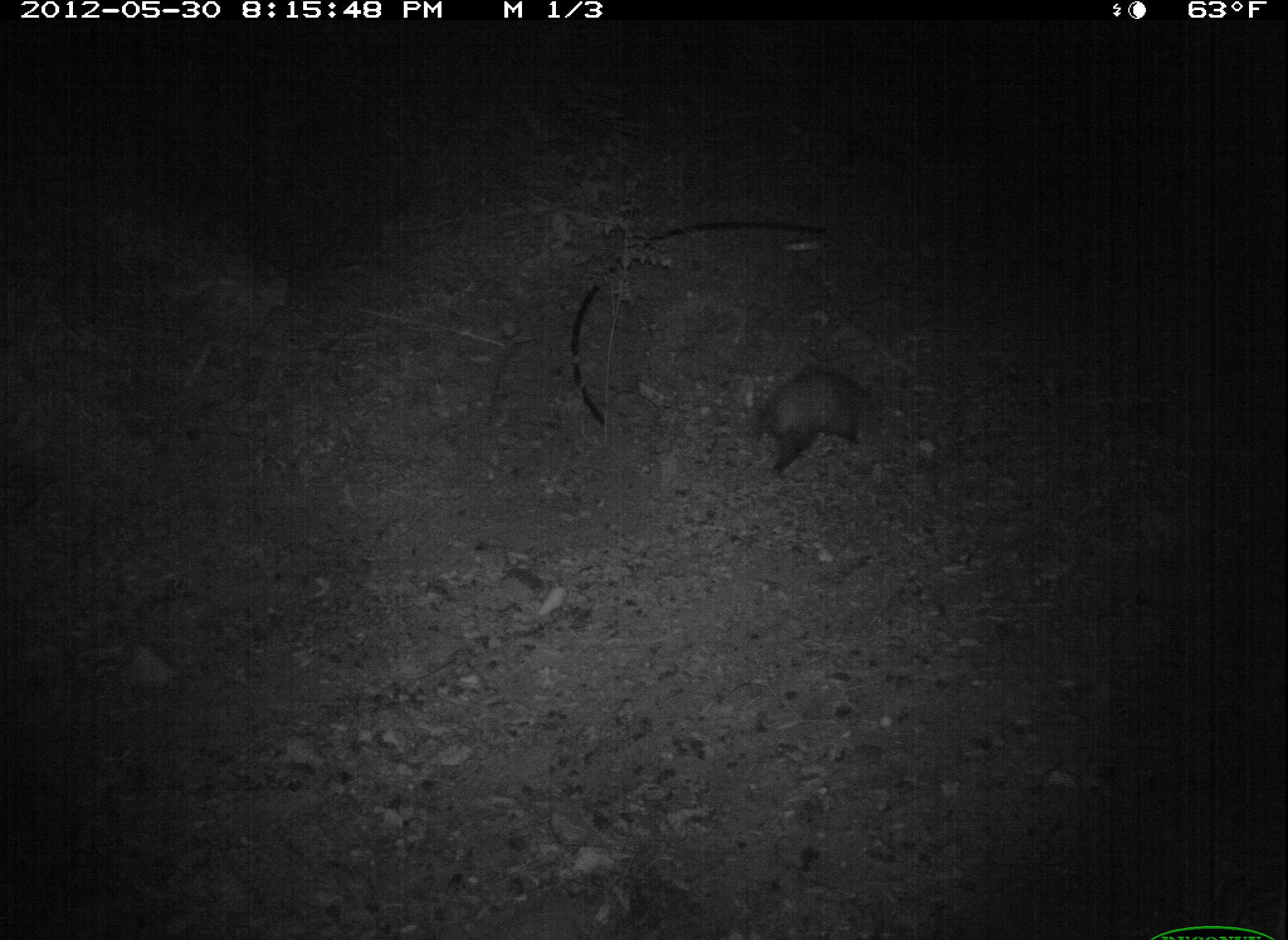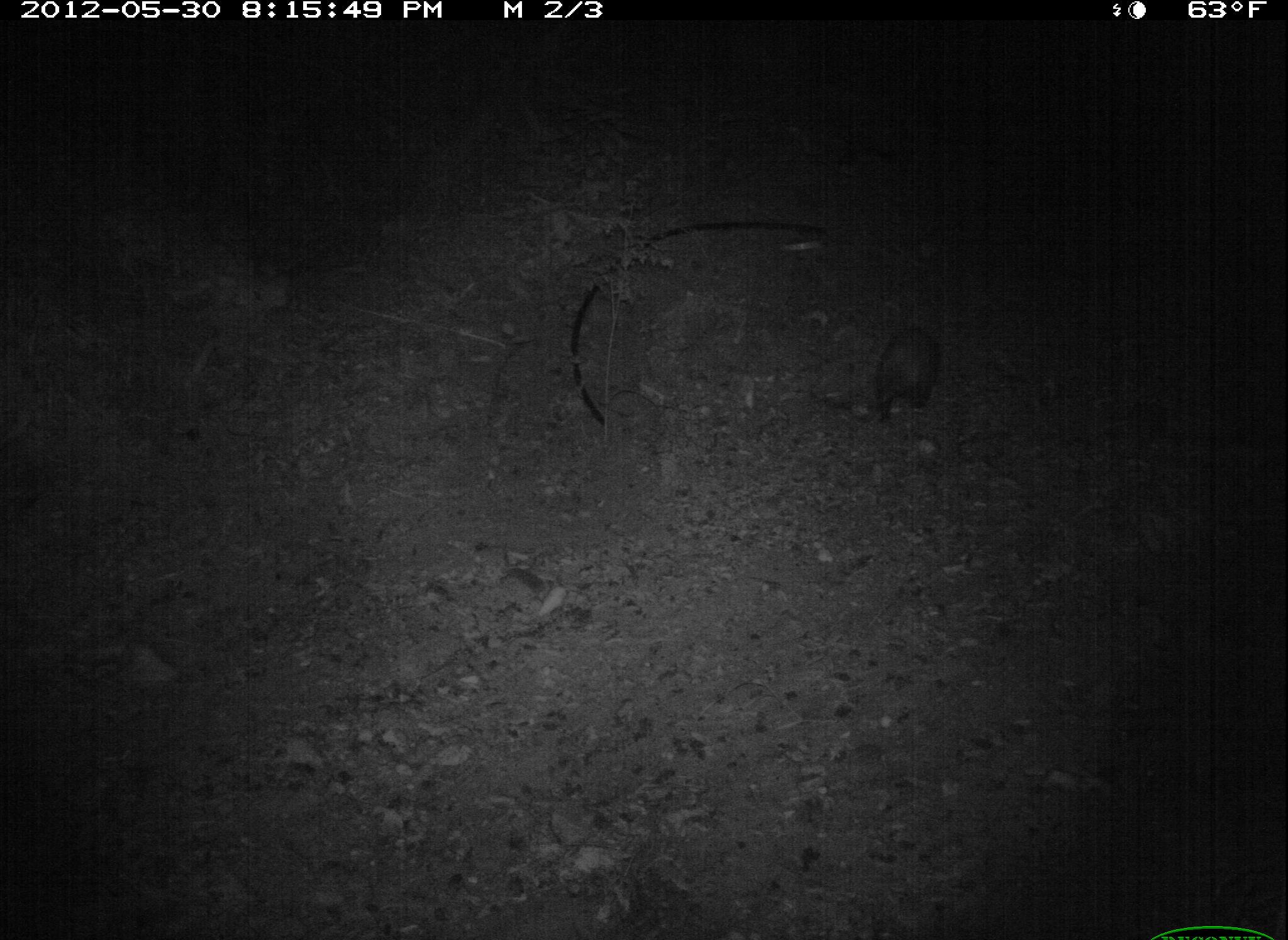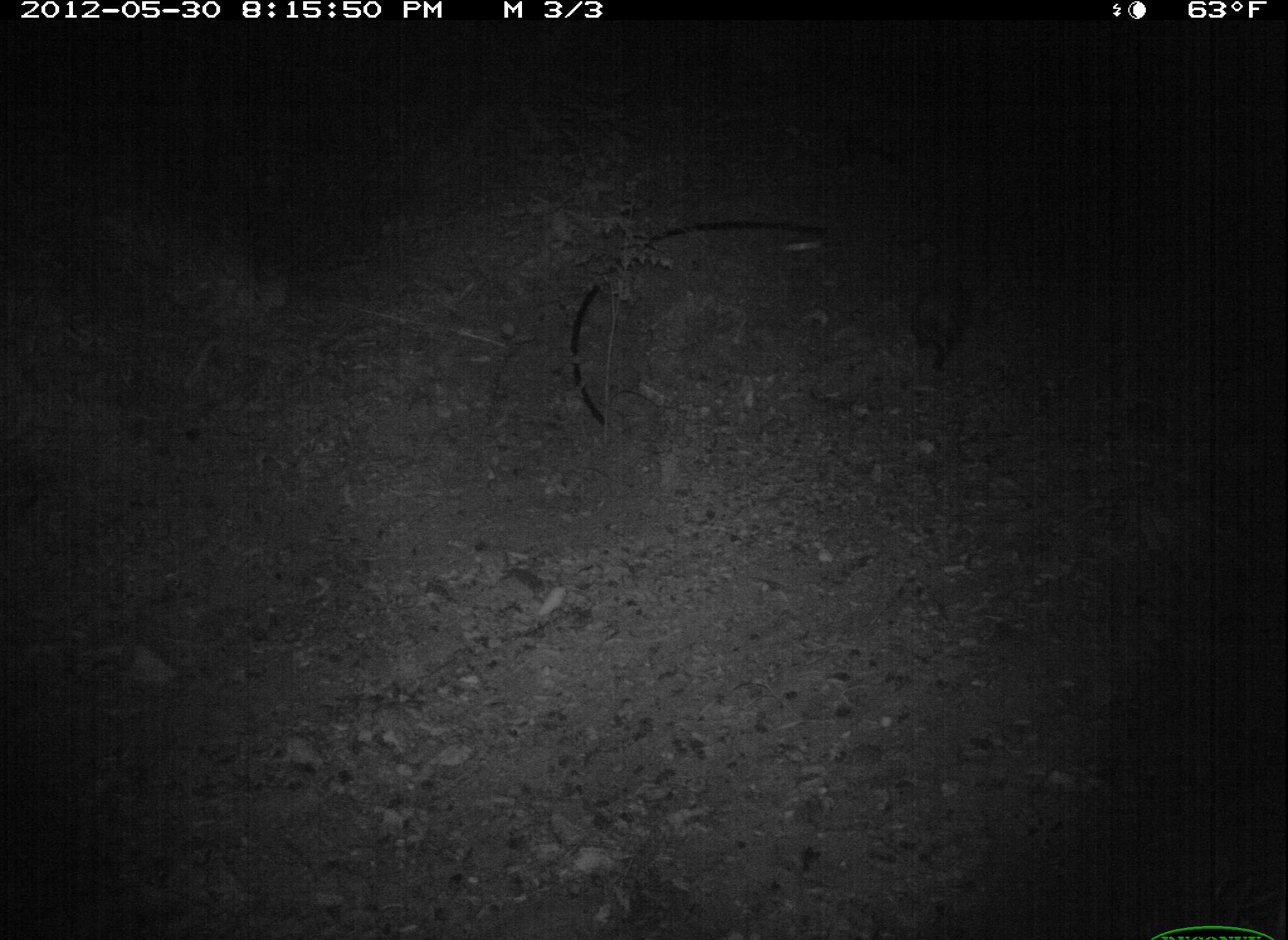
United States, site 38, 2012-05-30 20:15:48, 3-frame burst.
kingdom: Animalia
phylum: Chordata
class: Mammalia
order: Didelphimorphia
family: Didelphidae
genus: Didelphis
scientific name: Didelphis virginiana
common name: virginia opossum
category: opossum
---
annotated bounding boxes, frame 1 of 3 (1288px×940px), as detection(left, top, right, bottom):
opossum: detection(747, 362, 897, 482)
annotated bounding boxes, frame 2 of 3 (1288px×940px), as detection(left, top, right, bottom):
opossum: detection(858, 317, 948, 424)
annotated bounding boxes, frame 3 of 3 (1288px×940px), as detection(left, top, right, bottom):
opossum: detection(902, 261, 1000, 377)